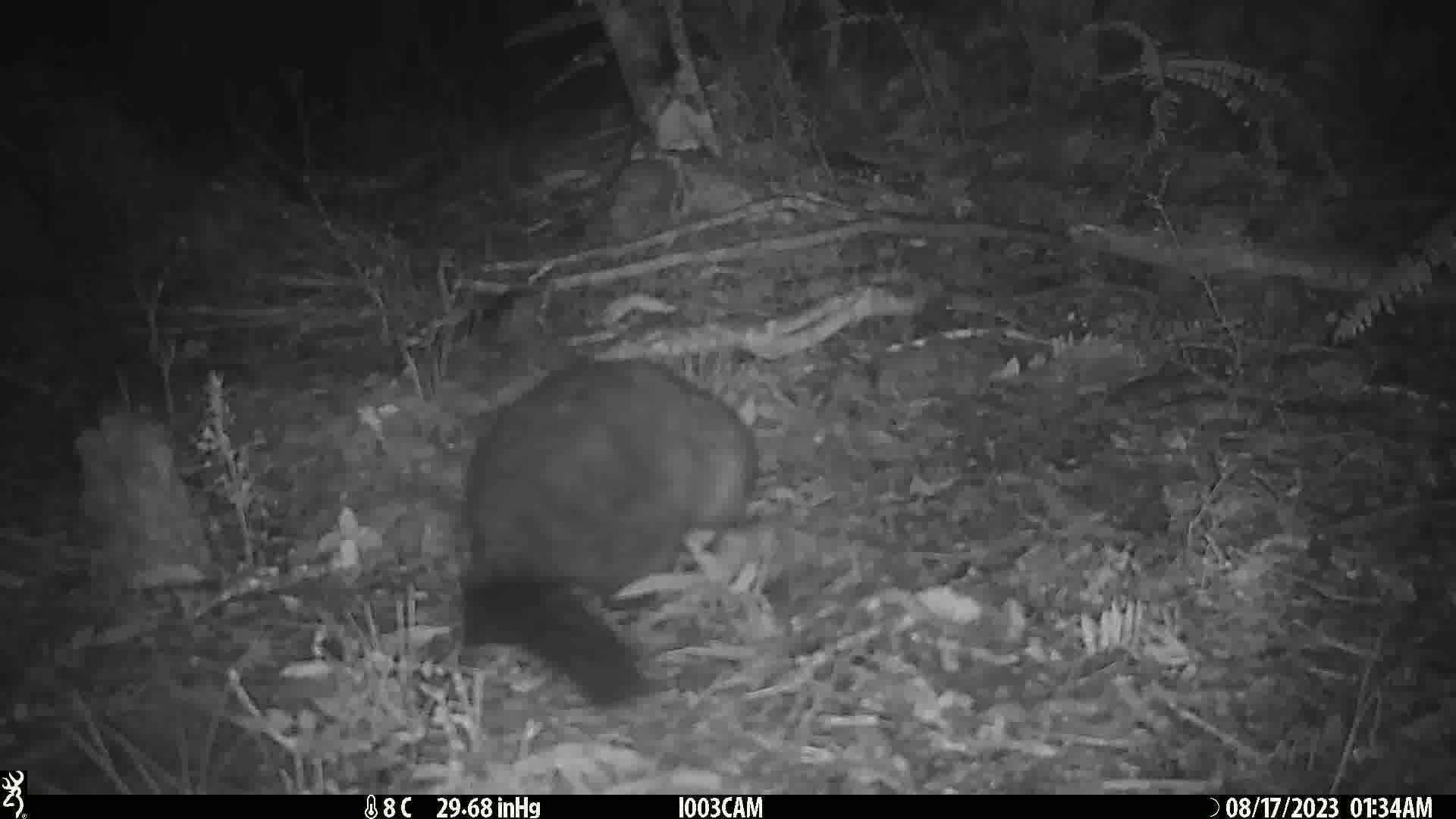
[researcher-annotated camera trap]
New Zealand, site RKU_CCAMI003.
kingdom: Animalia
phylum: Chordata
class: Mammalia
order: Diprotodontia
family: Phalangeridae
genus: Trichosurus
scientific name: Trichosurus vulpecula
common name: common brushtail possum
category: possum